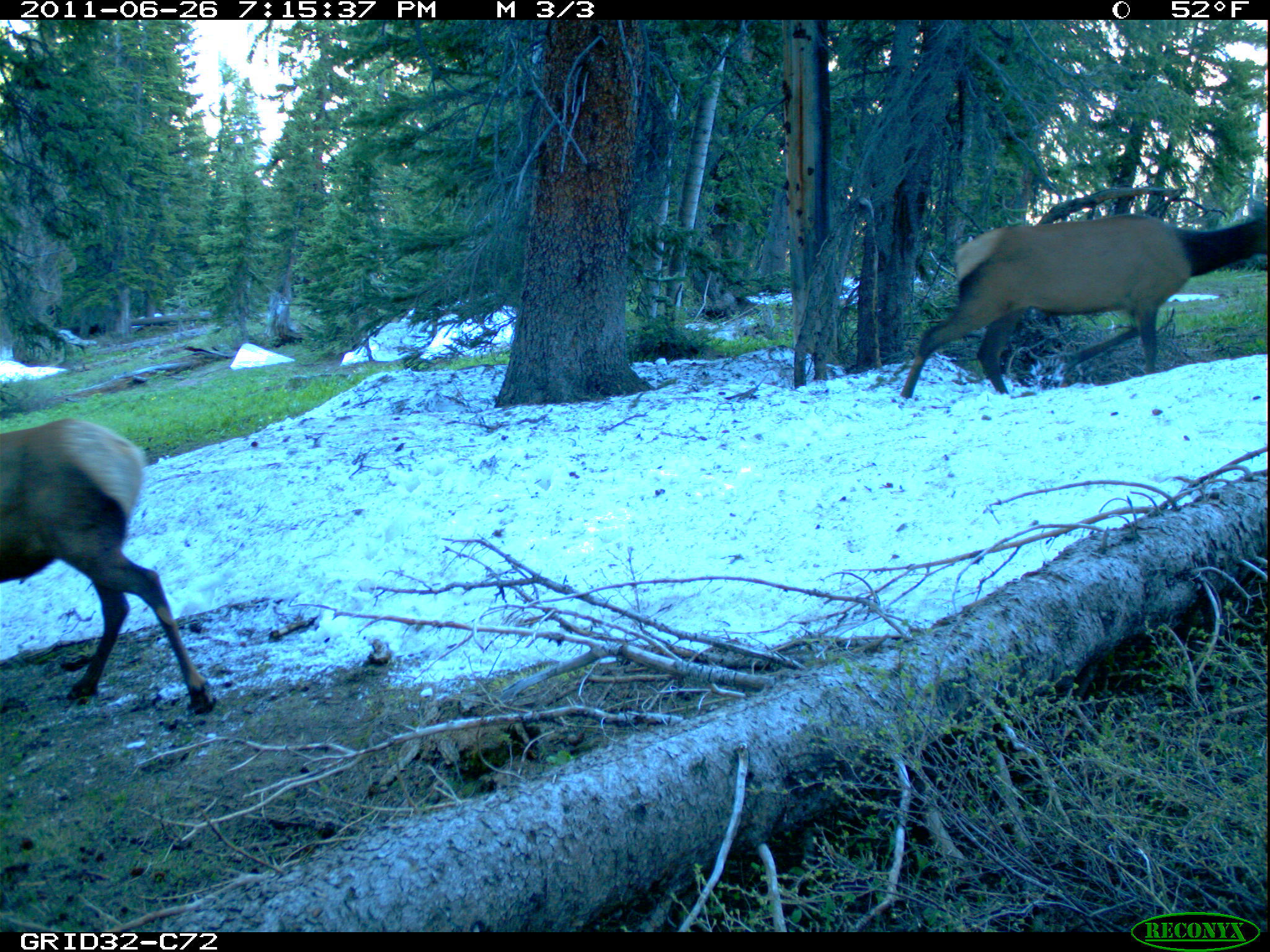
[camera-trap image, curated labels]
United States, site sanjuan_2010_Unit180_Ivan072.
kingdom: Animalia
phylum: Chordata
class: Mammalia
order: Artiodactyla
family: Cervidae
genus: Cervus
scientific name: Cervus elaphus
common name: red deer